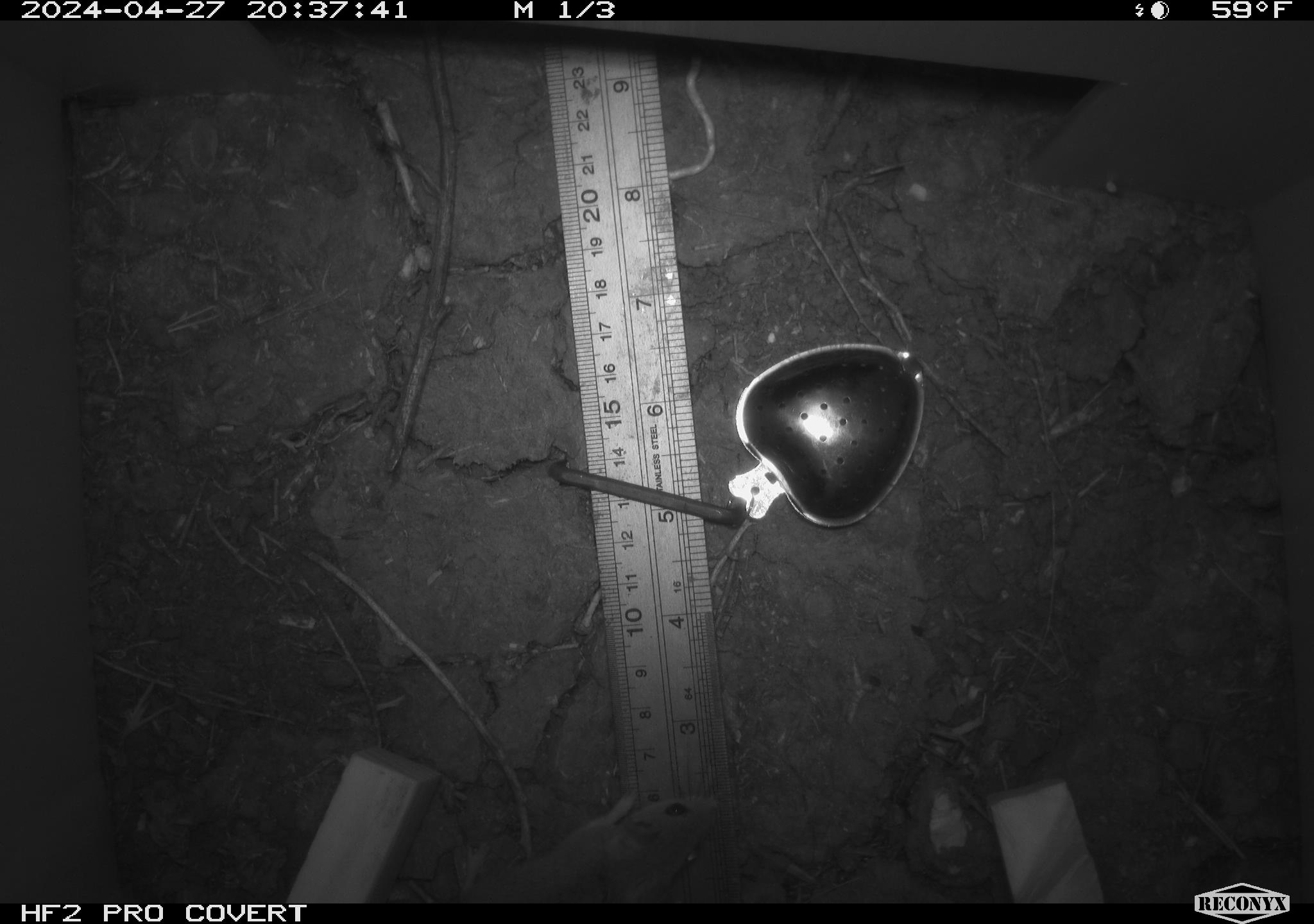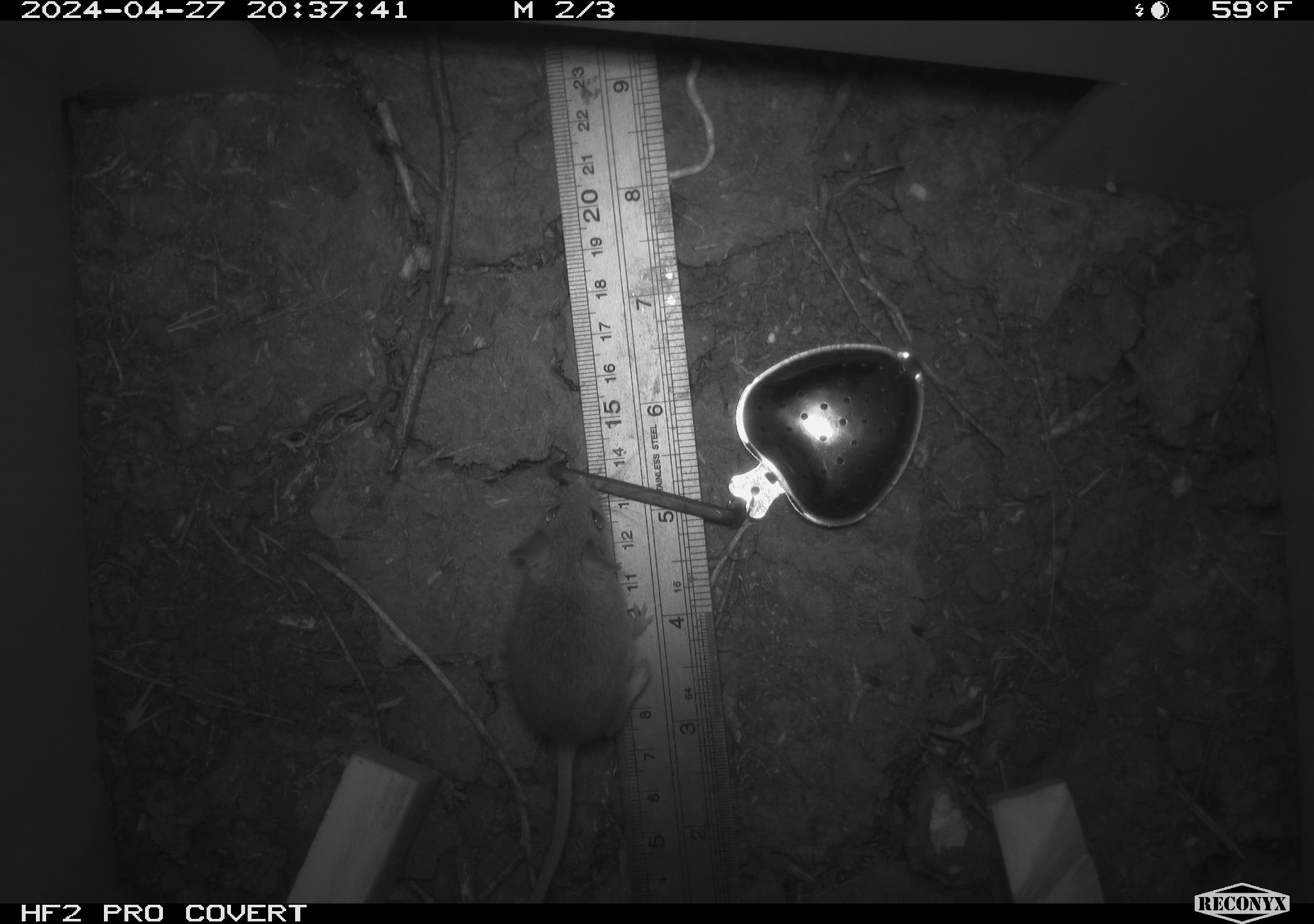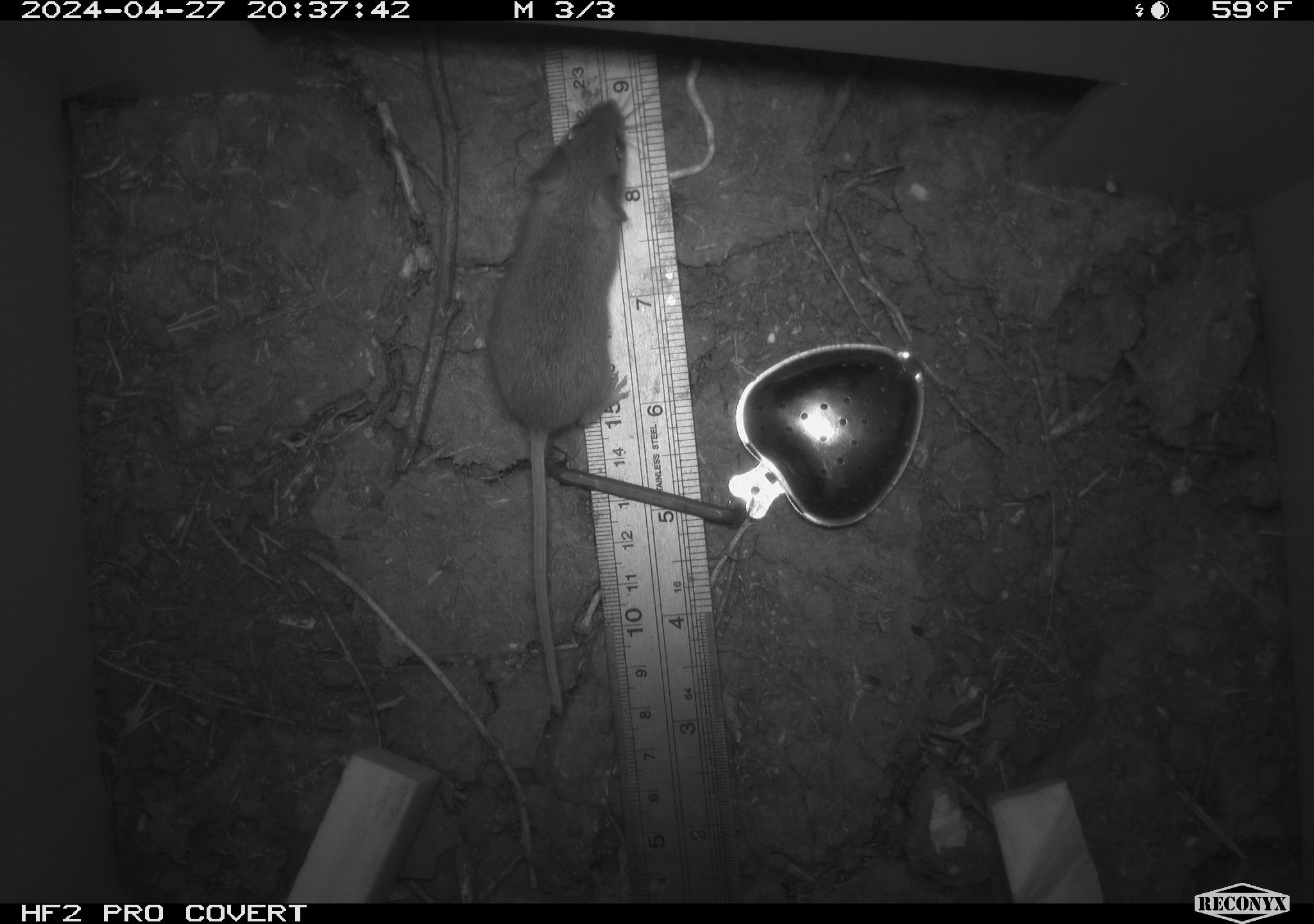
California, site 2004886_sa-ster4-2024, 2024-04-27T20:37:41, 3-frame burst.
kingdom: Animalia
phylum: Chordata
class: Mammalia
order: Rodentia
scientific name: Rodentia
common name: mouse species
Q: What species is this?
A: Mouse species (Rodentia).